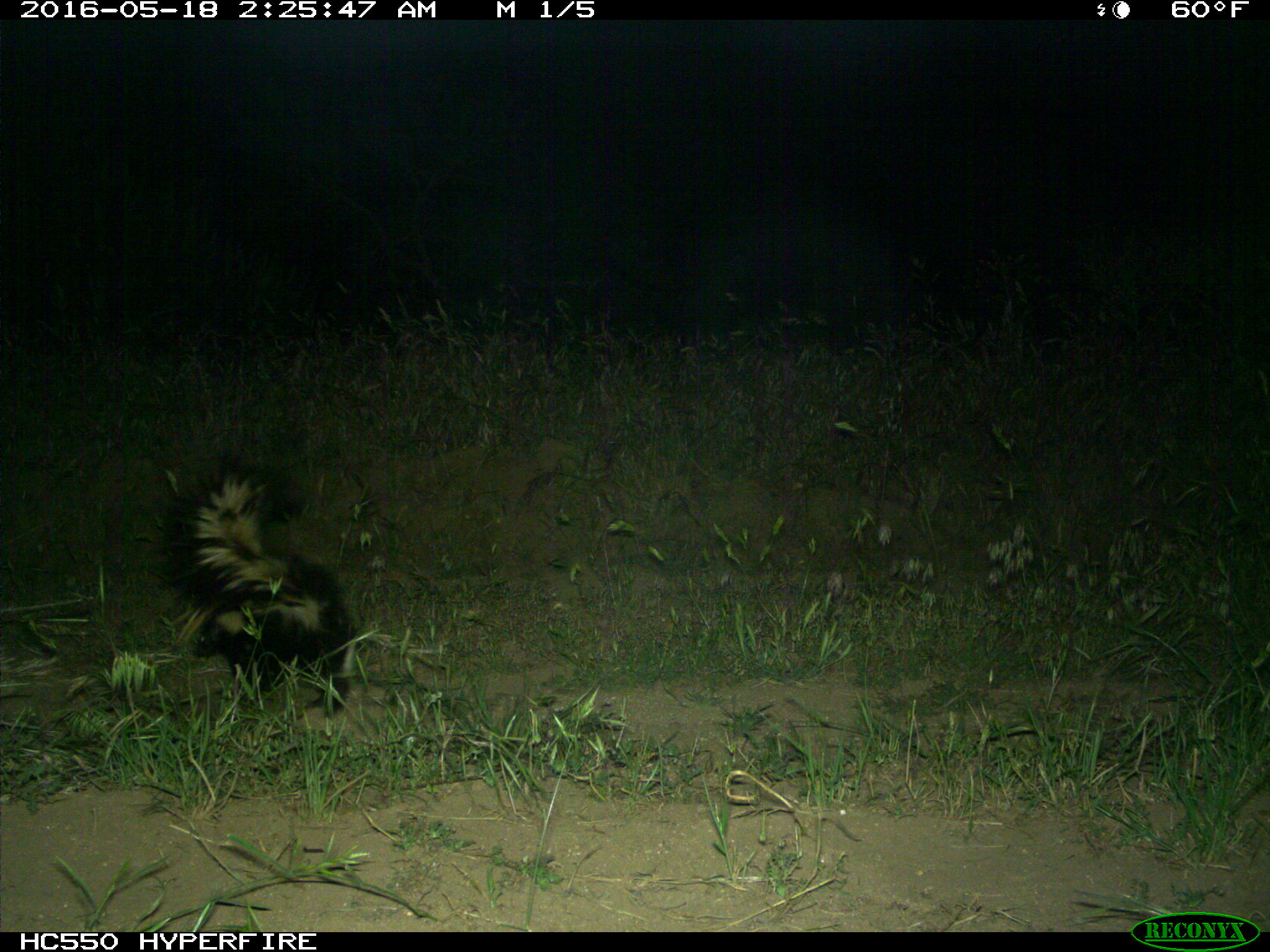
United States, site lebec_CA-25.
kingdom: Animalia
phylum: Chordata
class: Mammalia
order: Carnivora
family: Mephitidae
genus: Mephitis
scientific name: Mephitis mephitis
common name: striped skunk